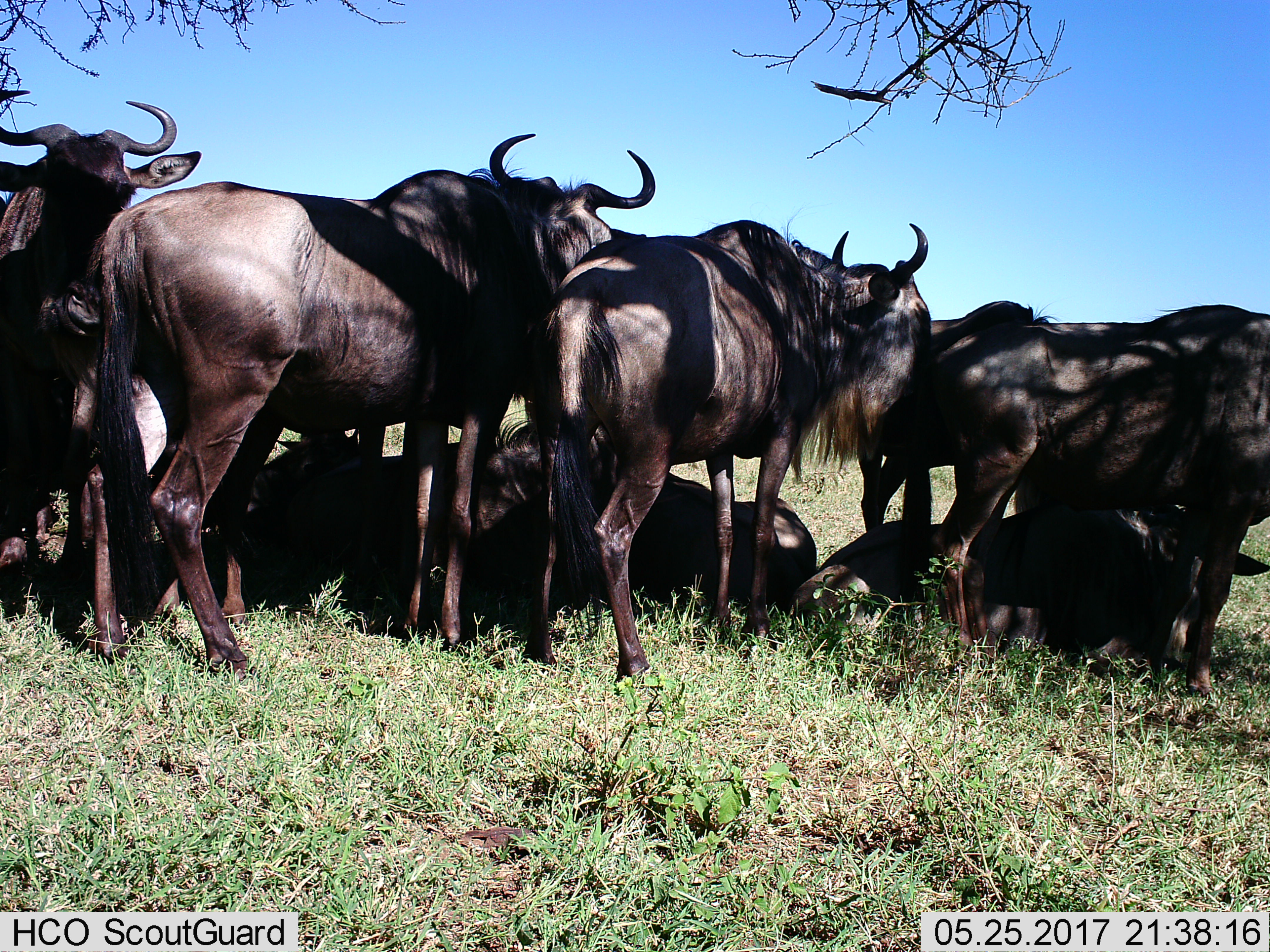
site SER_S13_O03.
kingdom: Animalia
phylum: Chordata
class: Mammalia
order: Artiodactyla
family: Bovidae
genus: Connochaetes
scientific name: Connochaetes taurinus taurinus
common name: blue wildebeest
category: wildebeestblue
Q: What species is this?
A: Wildebeestblue (blue wildebeest) (Connochaetes taurinus taurinus).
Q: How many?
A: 9.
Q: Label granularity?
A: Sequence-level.